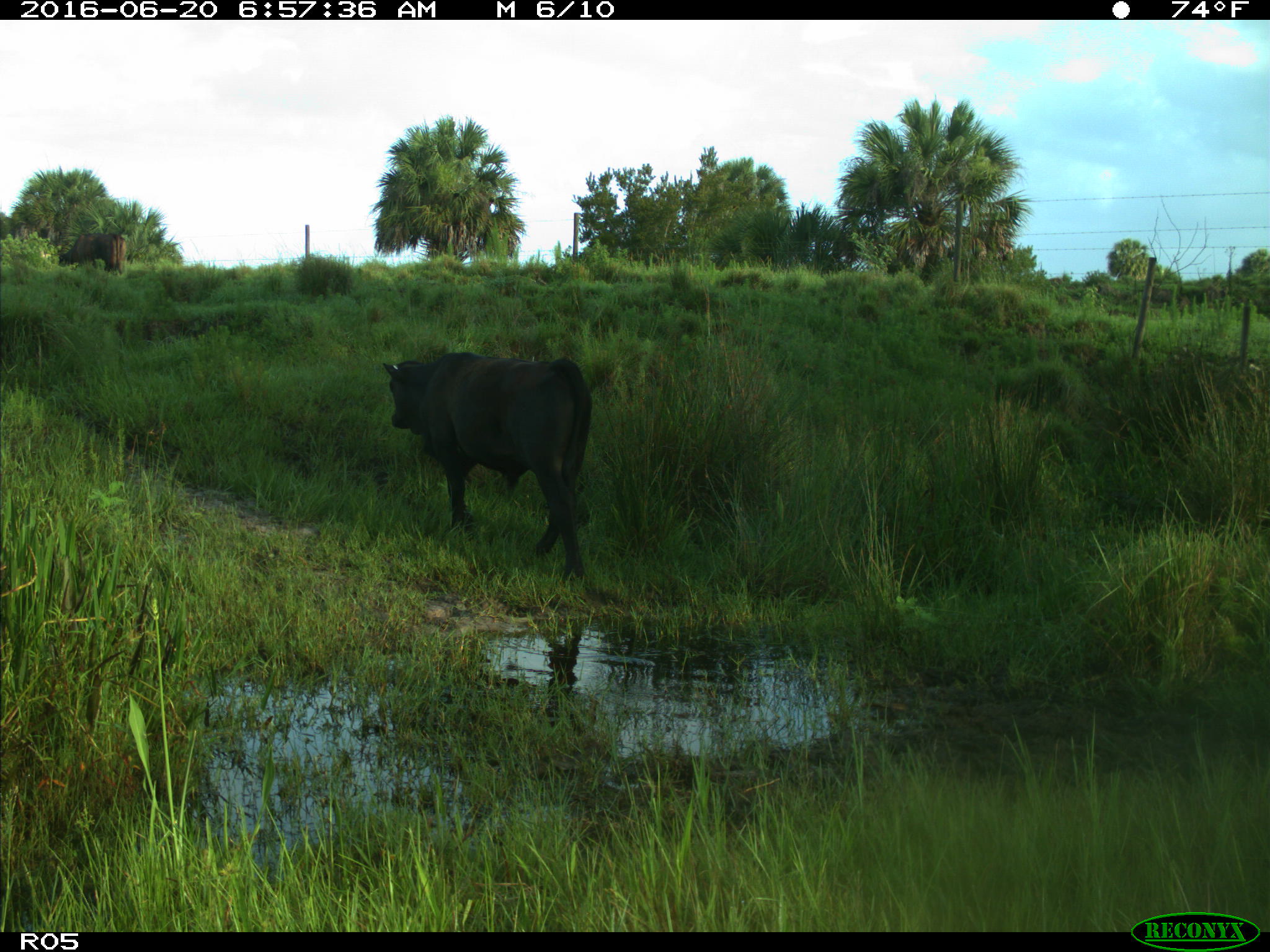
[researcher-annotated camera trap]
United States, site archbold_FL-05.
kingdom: Animalia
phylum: Chordata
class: Mammalia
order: Artiodactyla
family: Bovidae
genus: Bos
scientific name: Bos taurus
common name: domestic cow